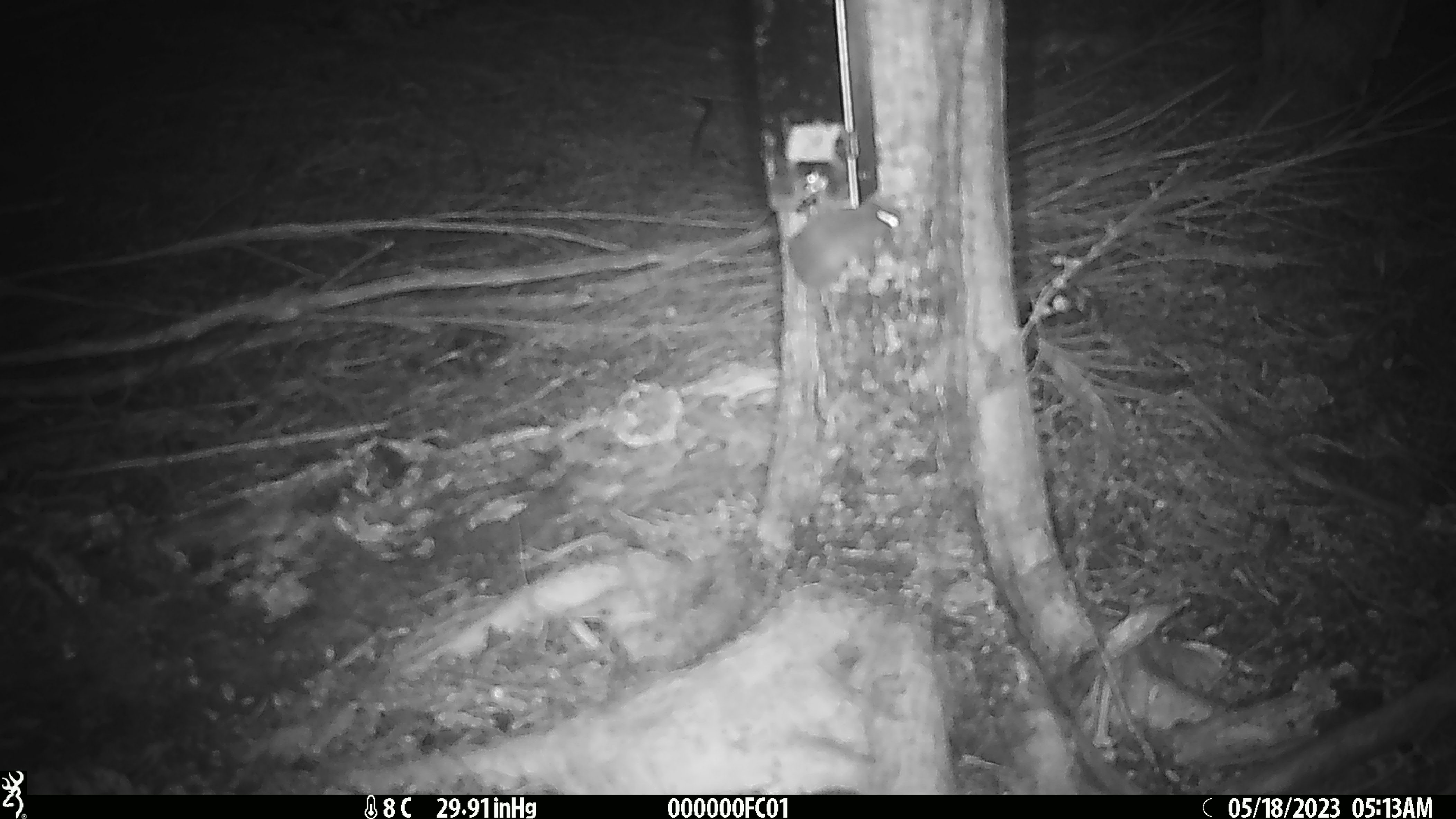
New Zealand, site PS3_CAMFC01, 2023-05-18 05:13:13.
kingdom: Animalia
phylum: Chordata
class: Mammalia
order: Rodentia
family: Muridae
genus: Mus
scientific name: Mus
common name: mouse